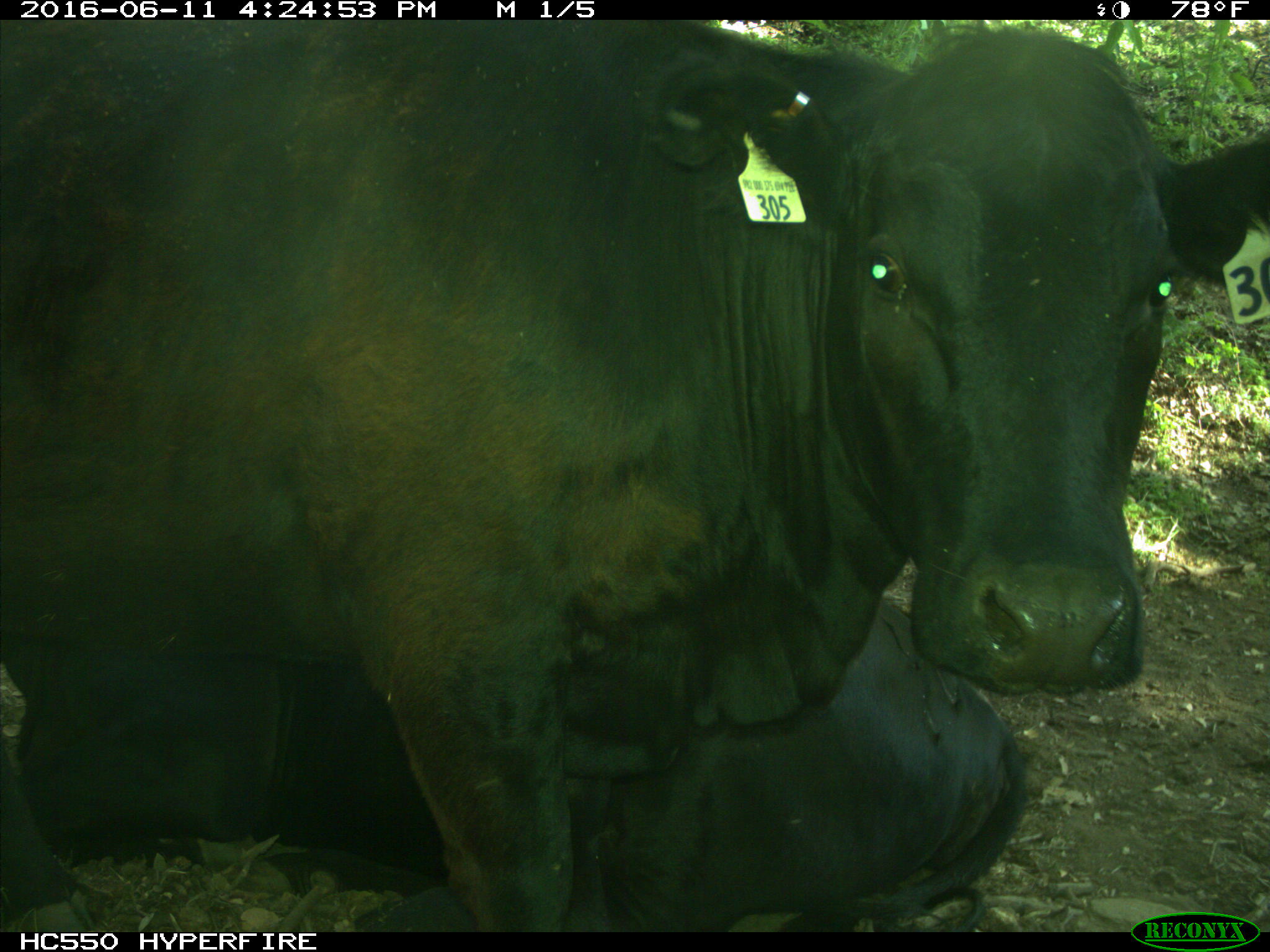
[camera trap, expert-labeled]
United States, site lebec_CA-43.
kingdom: Animalia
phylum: Chordata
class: Mammalia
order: Artiodactyla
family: Bovidae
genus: Bos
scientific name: Bos taurus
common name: domestic cow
Bos taurus (domestic cow).